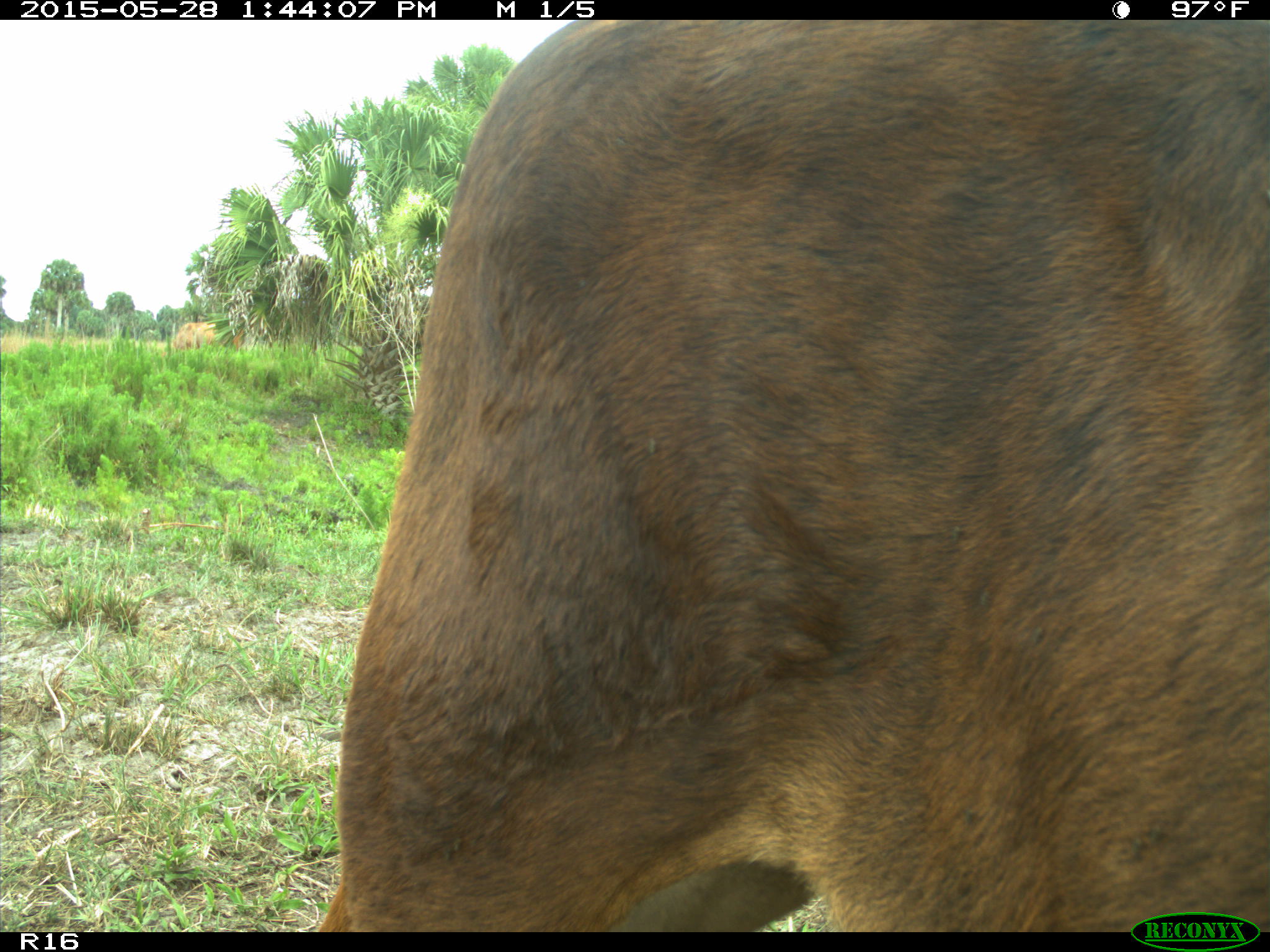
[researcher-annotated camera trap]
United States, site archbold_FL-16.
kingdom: Animalia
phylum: Chordata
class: Mammalia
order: Artiodactyla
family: Bovidae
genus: Bos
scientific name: Bos taurus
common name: domestic cow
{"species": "Bos taurus (domestic cow)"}